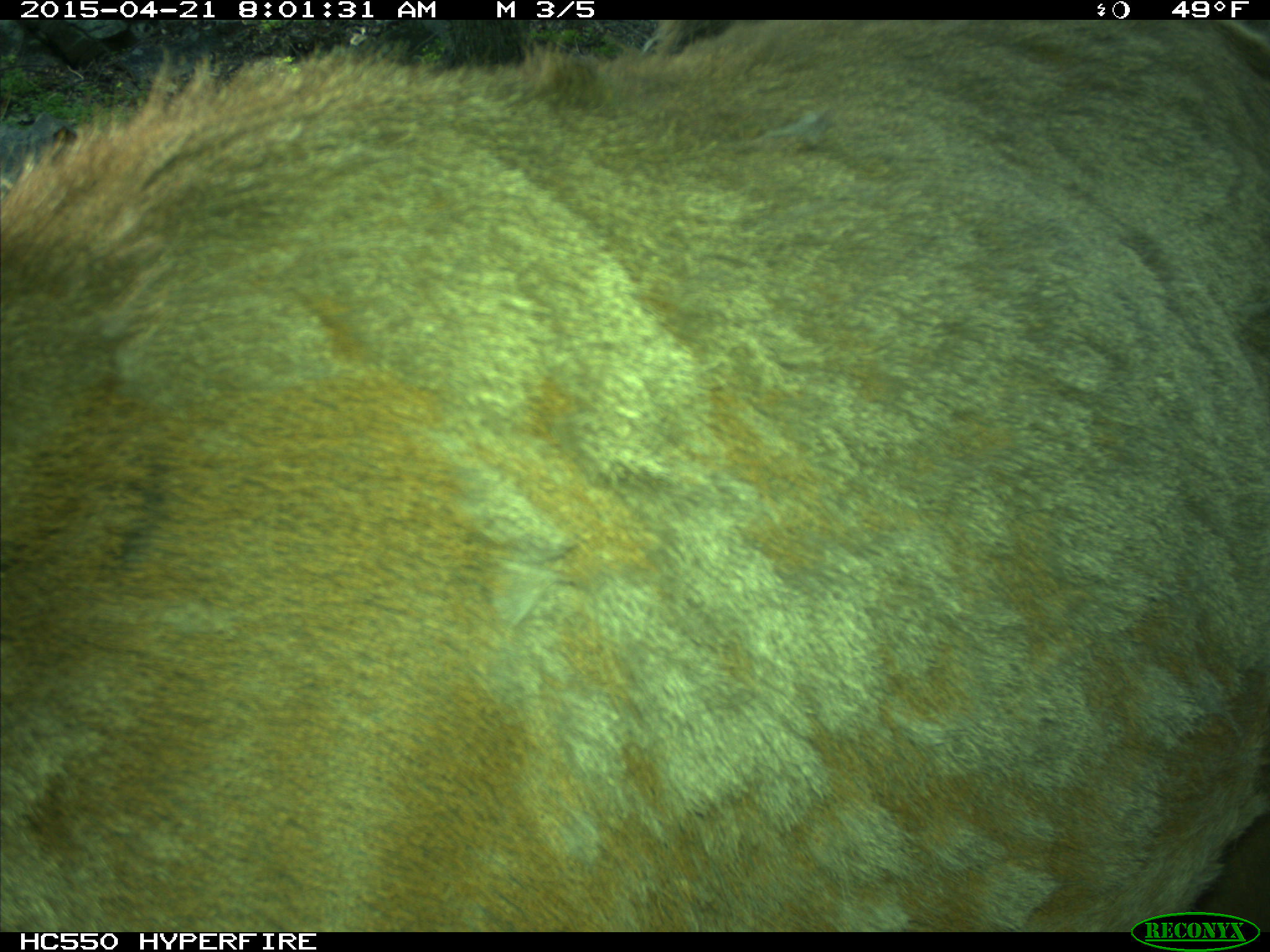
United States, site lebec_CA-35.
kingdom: Animalia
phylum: Chordata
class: Mammalia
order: Artiodactyla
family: Cervidae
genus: Cervus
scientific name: Cervus canadensis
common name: elk